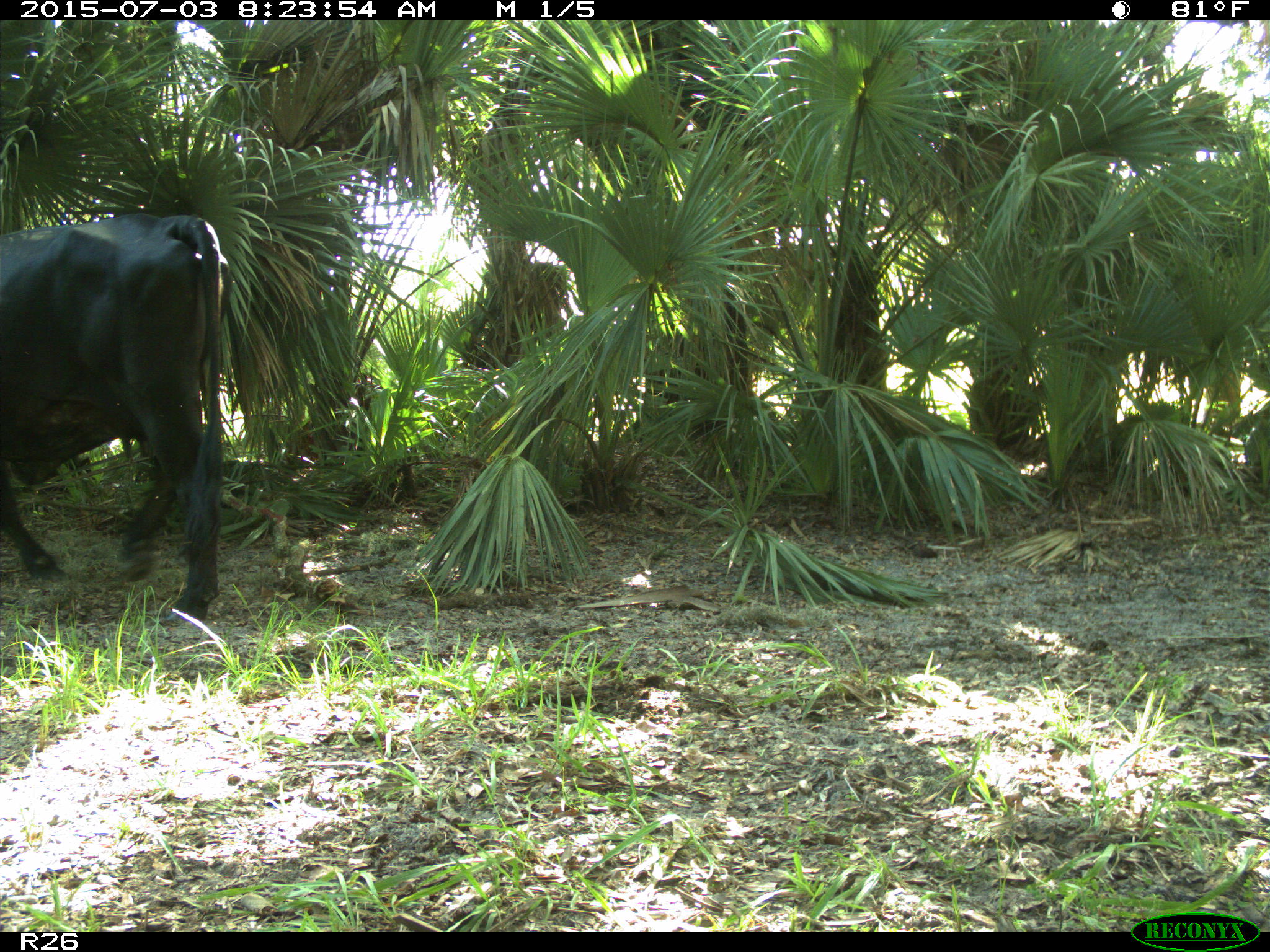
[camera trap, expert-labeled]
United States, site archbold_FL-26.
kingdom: Animalia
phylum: Chordata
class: Mammalia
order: Artiodactyla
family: Bovidae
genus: Bos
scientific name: Bos taurus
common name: domestic cow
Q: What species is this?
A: Bos taurus (domestic cow).